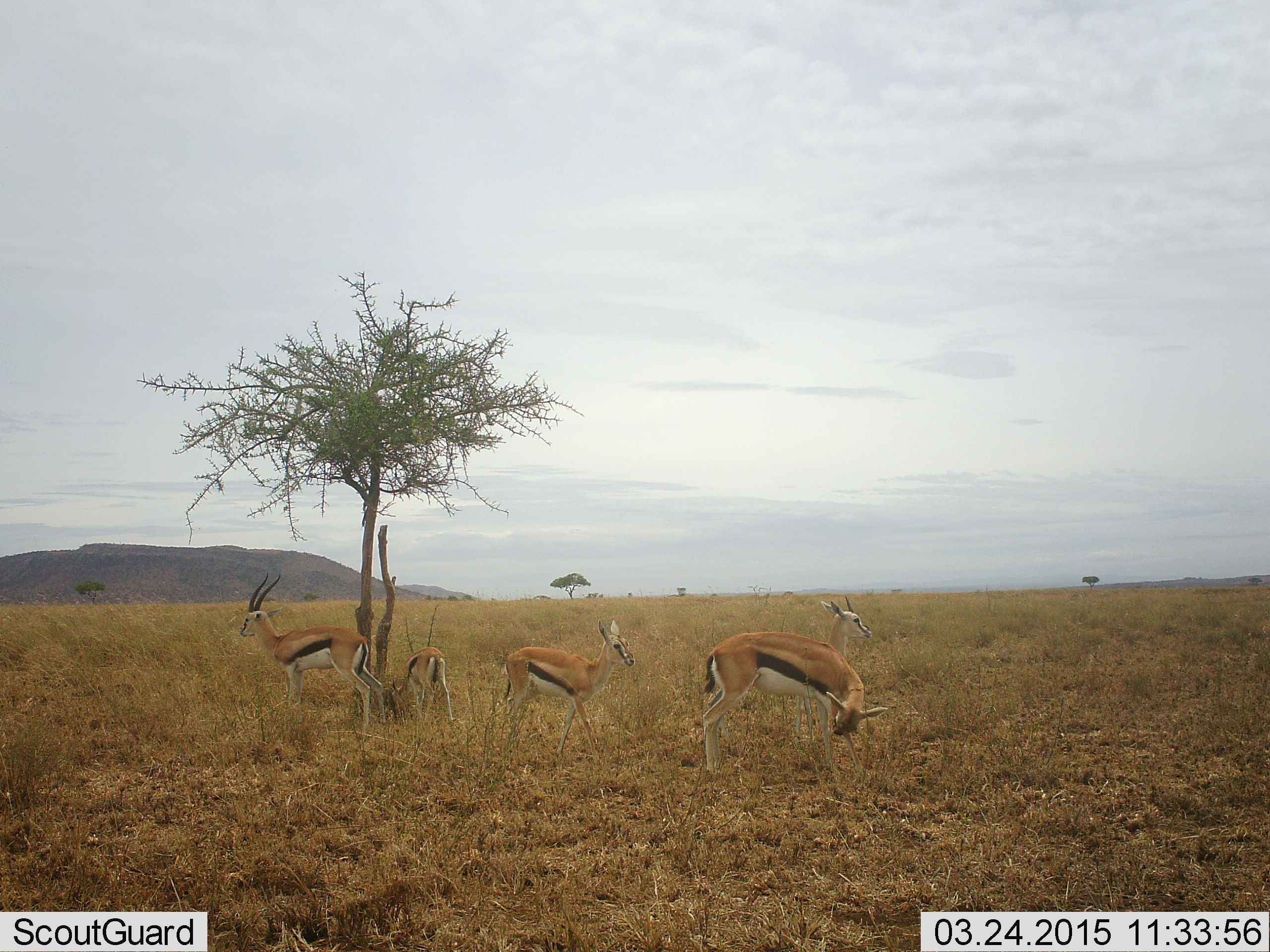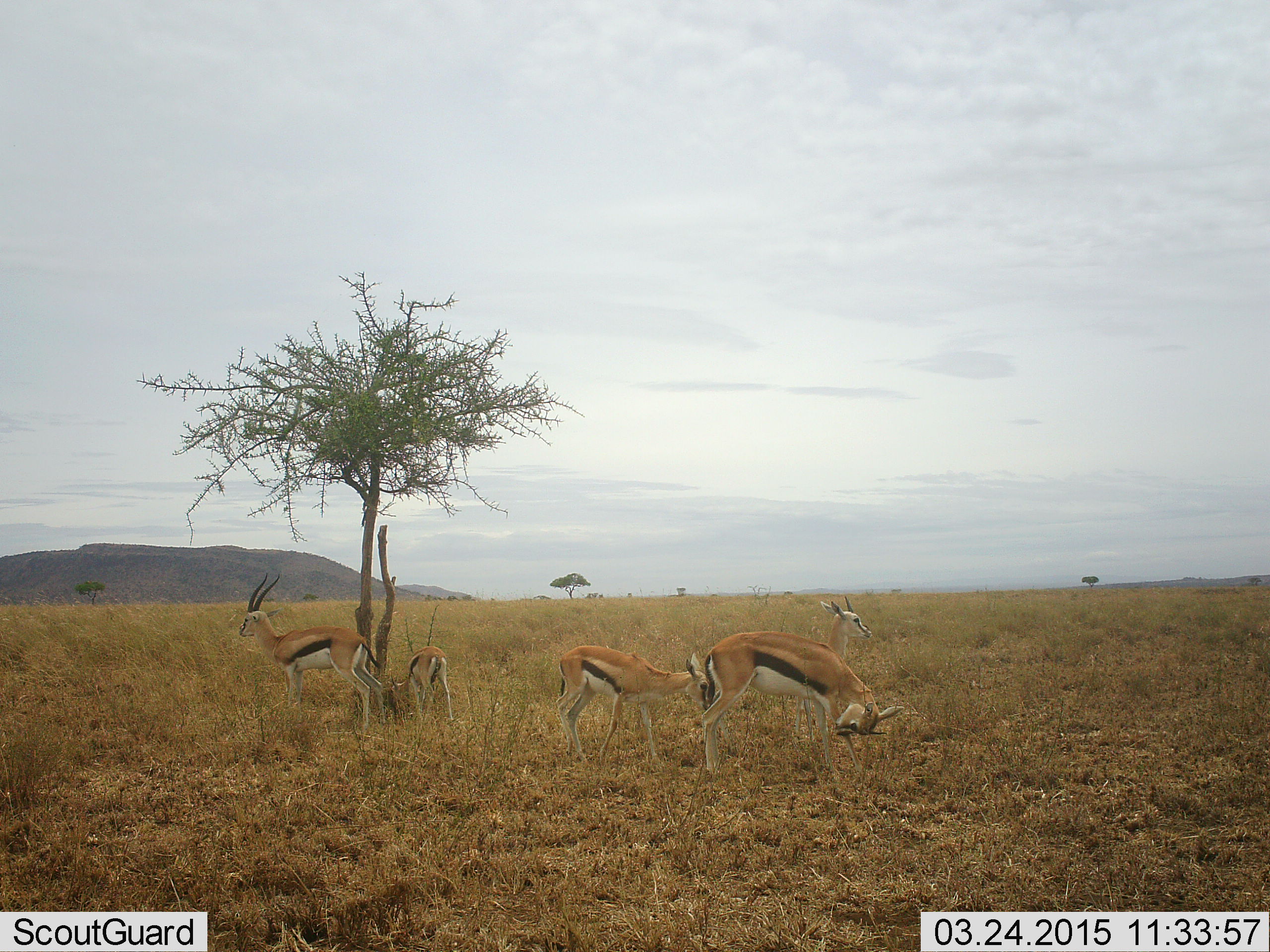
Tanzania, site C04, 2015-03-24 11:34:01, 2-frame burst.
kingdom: Animalia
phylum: Chordata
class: Mammalia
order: Artiodactyla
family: Bovidae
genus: Eudorcas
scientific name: Eudorcas thomsonii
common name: thomson's gazelle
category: gazellethomsons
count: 5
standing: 70%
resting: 0%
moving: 10%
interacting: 10%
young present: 20%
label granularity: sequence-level